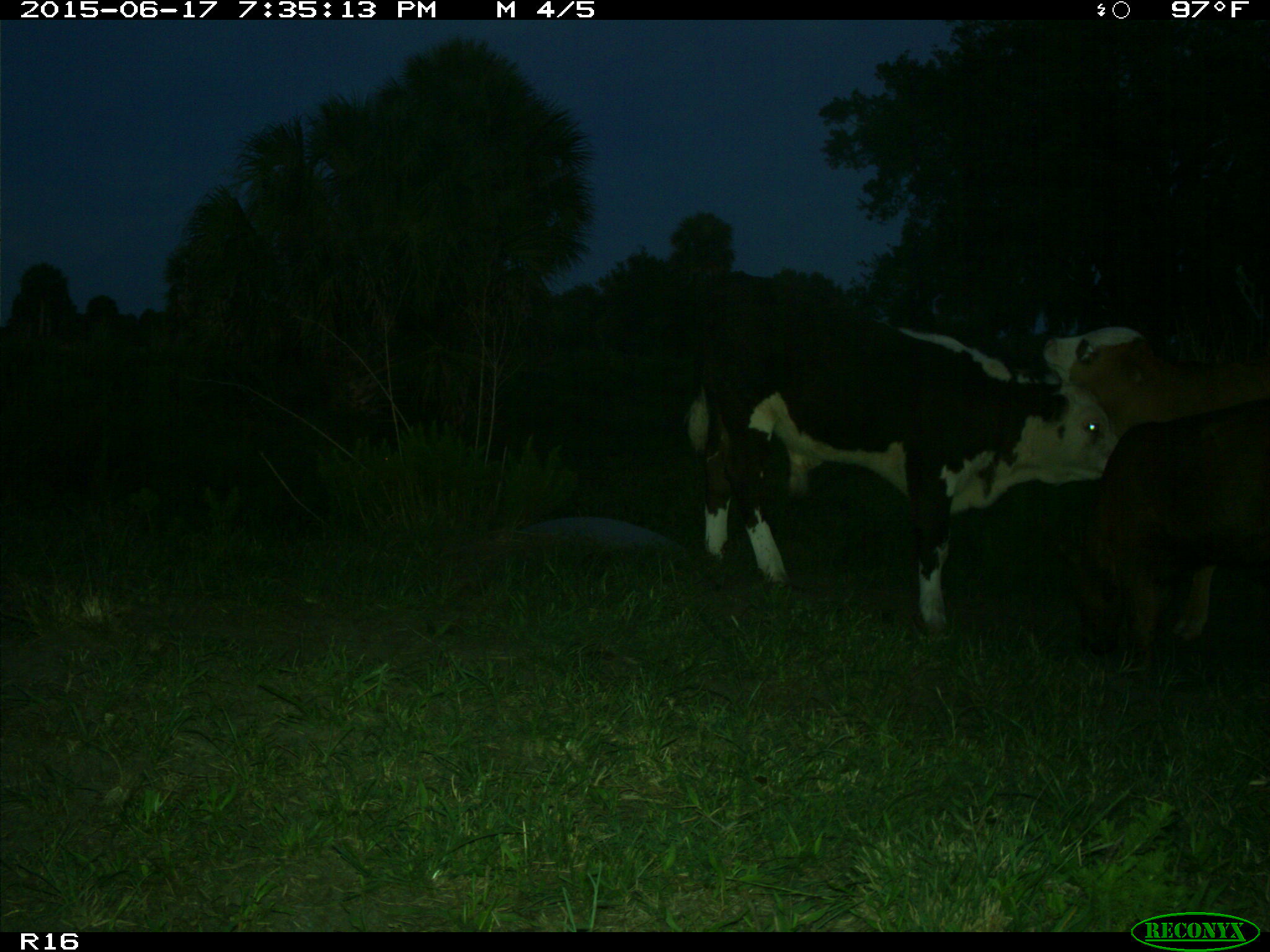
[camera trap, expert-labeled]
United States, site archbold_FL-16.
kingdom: Animalia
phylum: Chordata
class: Mammalia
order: Artiodactyla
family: Bovidae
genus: Bos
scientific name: Bos taurus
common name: domestic cow